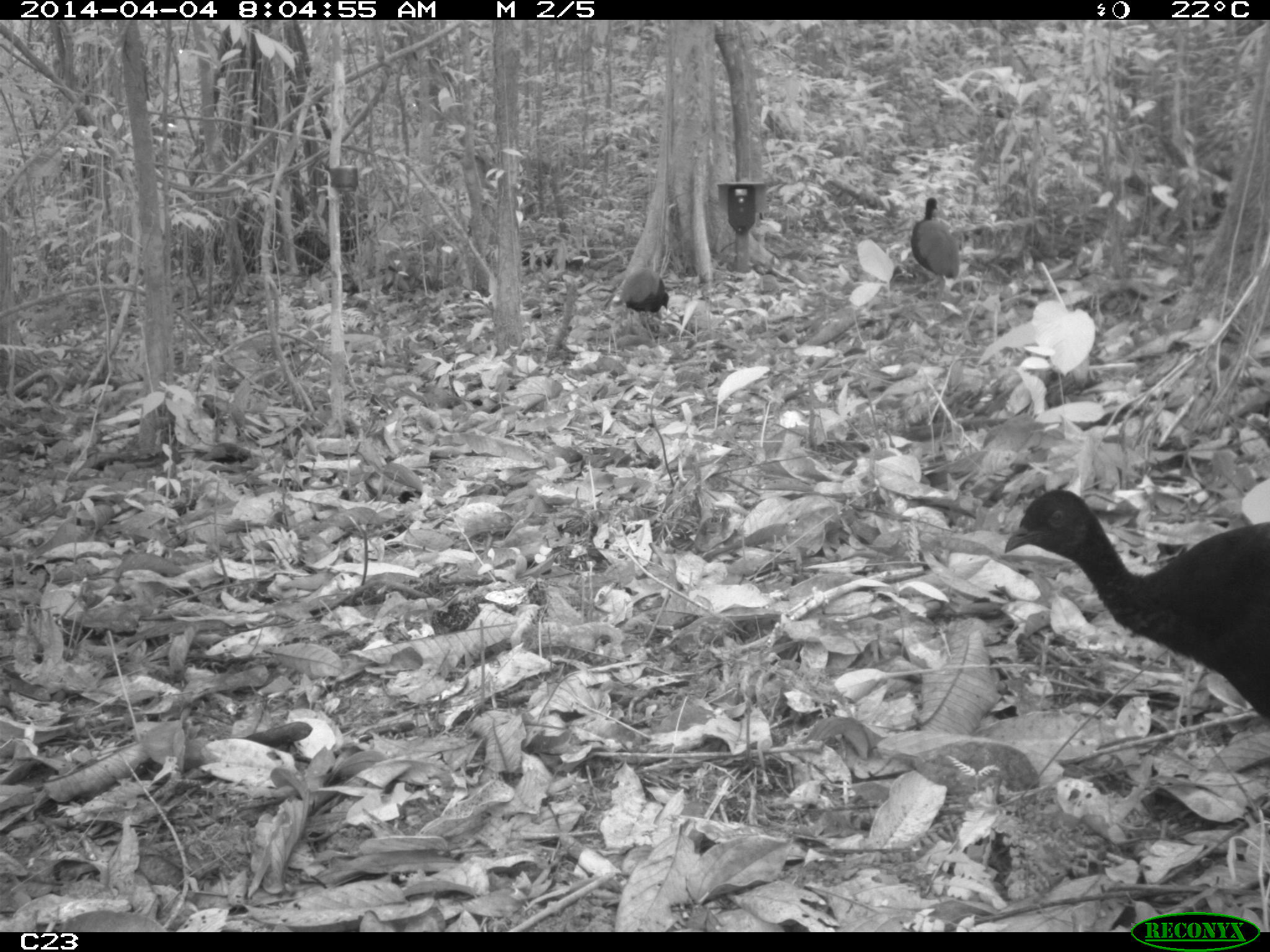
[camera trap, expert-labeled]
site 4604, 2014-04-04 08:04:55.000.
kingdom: Animalia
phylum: Chordata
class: Aves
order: Gruiformes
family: Psophiidae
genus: Psophia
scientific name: Psophia crepitans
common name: gray-winged trumpeter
Psophia crepitans (gray-winged trumpeter), count 3, age adult.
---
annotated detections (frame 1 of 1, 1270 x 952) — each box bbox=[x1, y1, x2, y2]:
psophia crepitans: bbox=[1003, 487, 1269, 723]; bbox=[910, 196, 961, 302]; bbox=[611, 268, 674, 343]